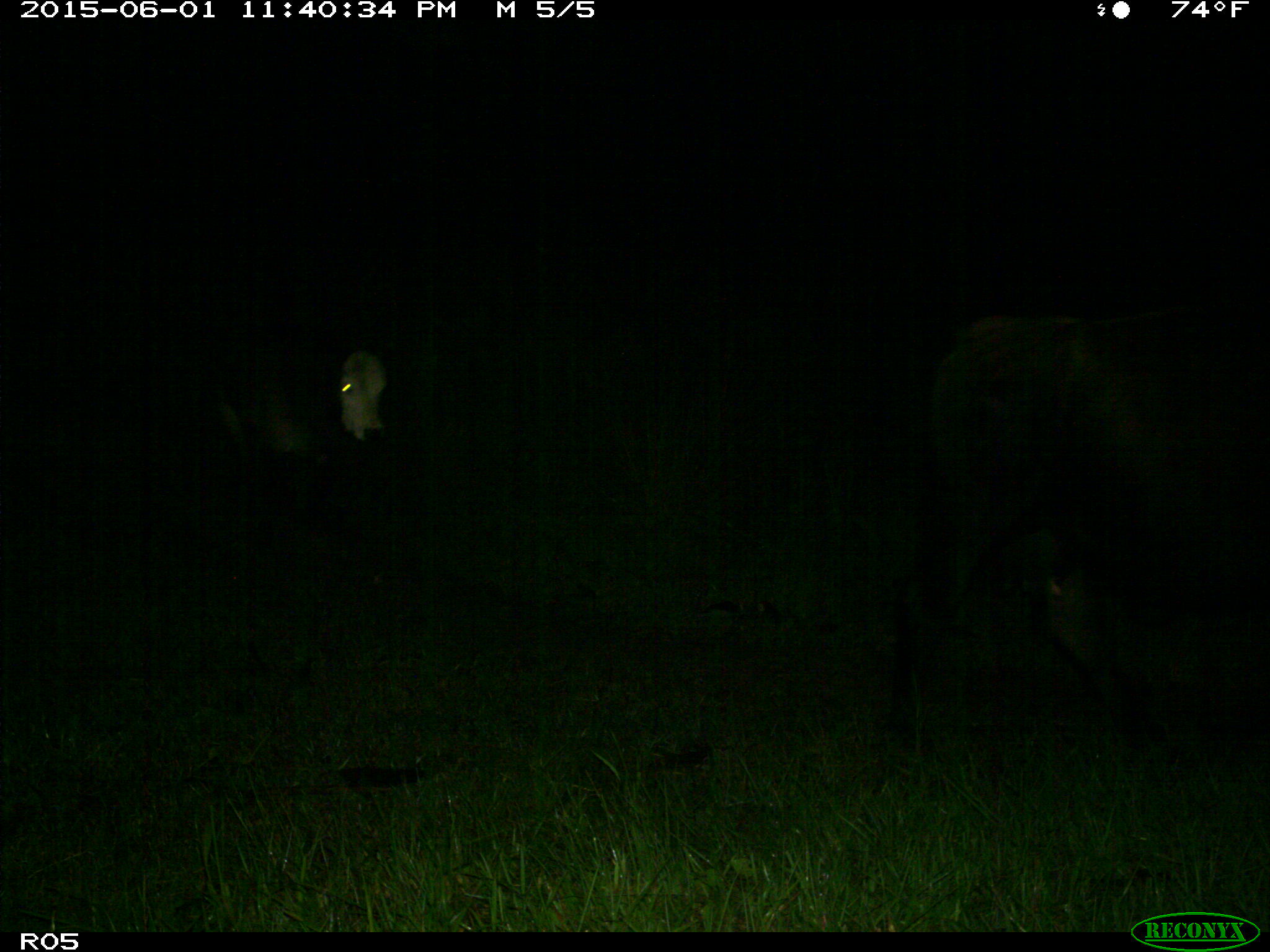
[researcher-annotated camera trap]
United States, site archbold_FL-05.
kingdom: Animalia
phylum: Chordata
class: Mammalia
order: Artiodactyla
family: Bovidae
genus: Bos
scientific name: Bos taurus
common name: domestic cow